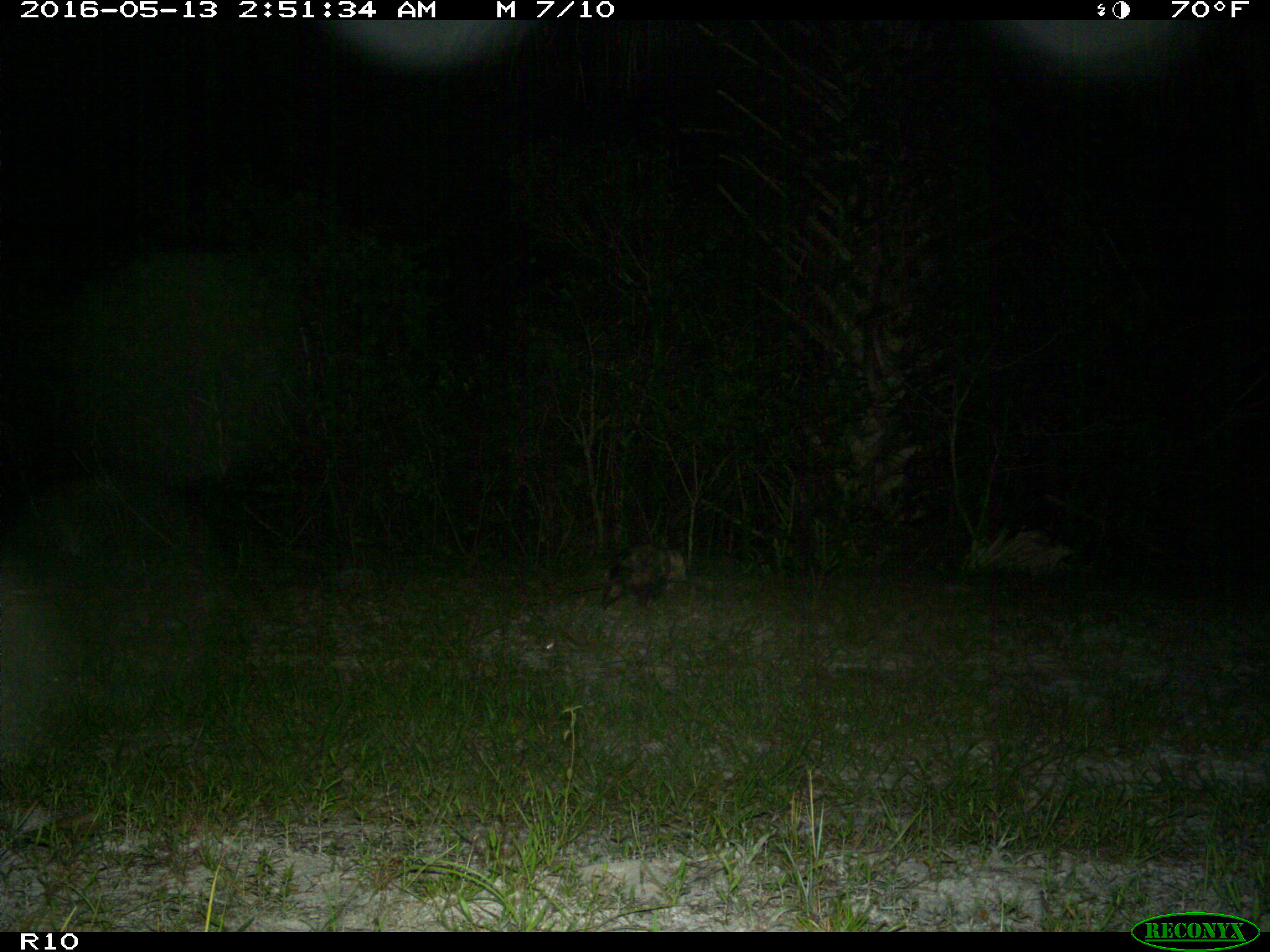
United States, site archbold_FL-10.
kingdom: Animalia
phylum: Chordata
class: Mammalia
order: Didelphimorphia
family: Didelphidae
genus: Didelphis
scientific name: Didelphis virginiana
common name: virginia opossum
Didelphis virginiana (virginia opossum).